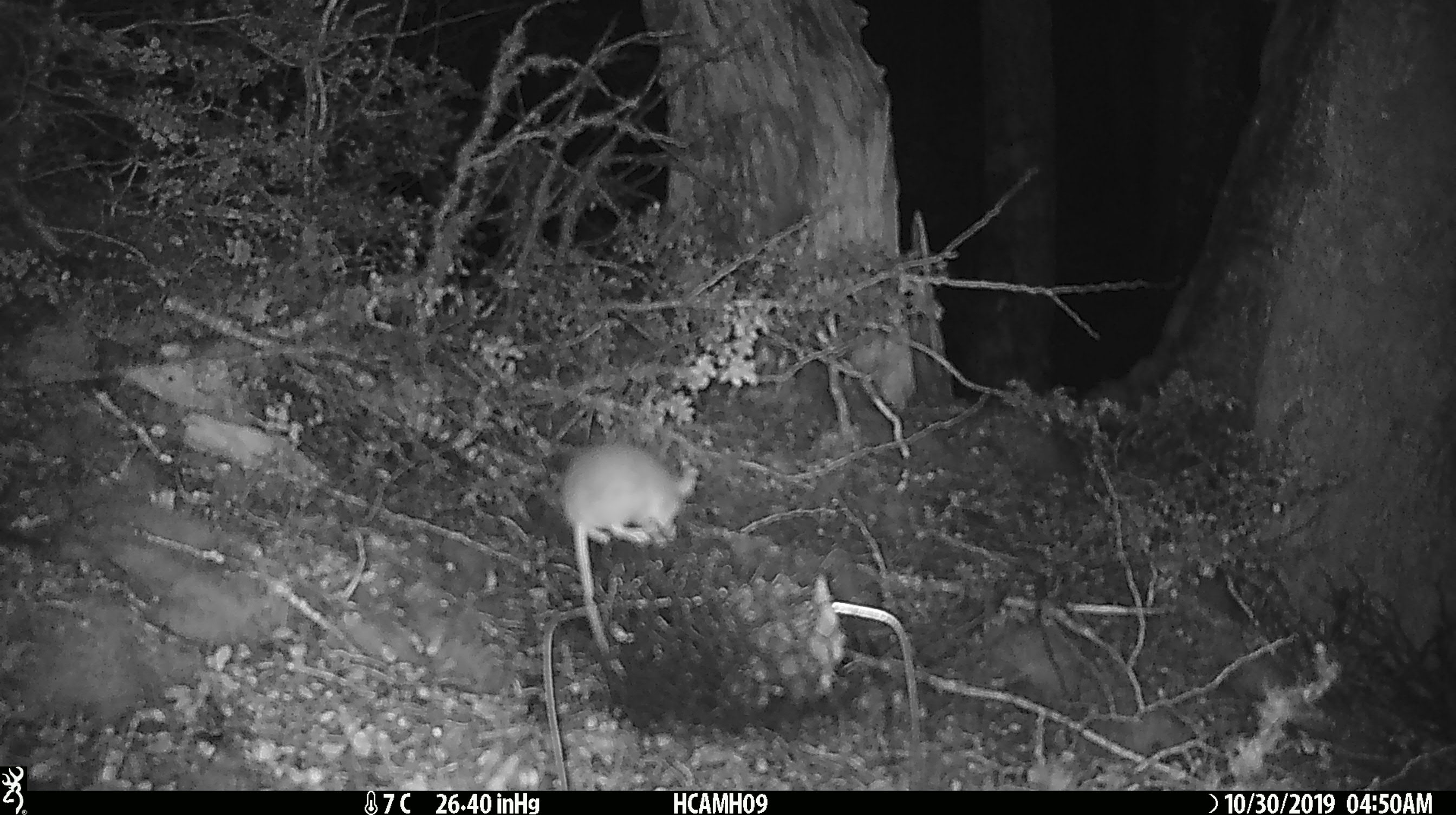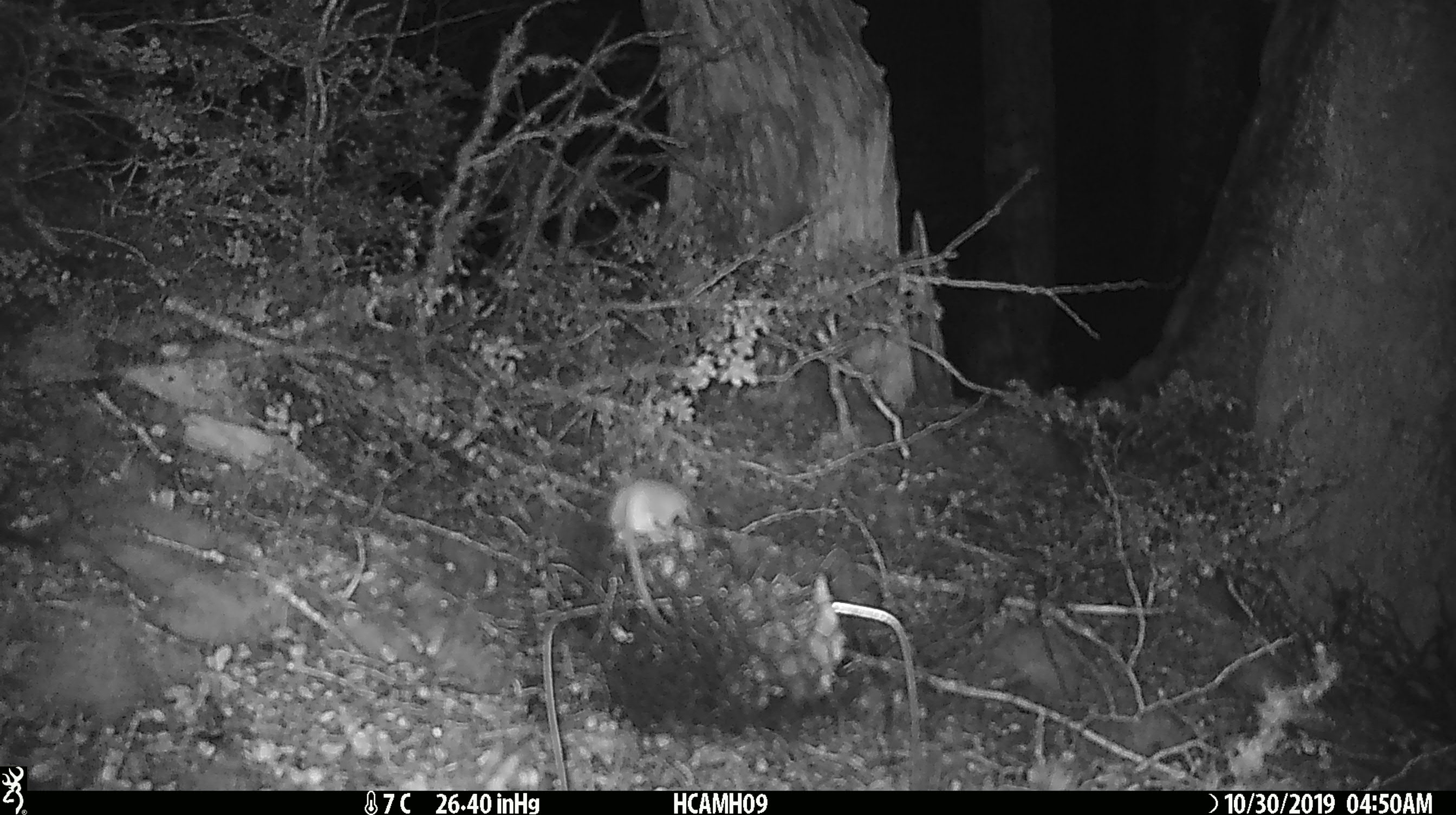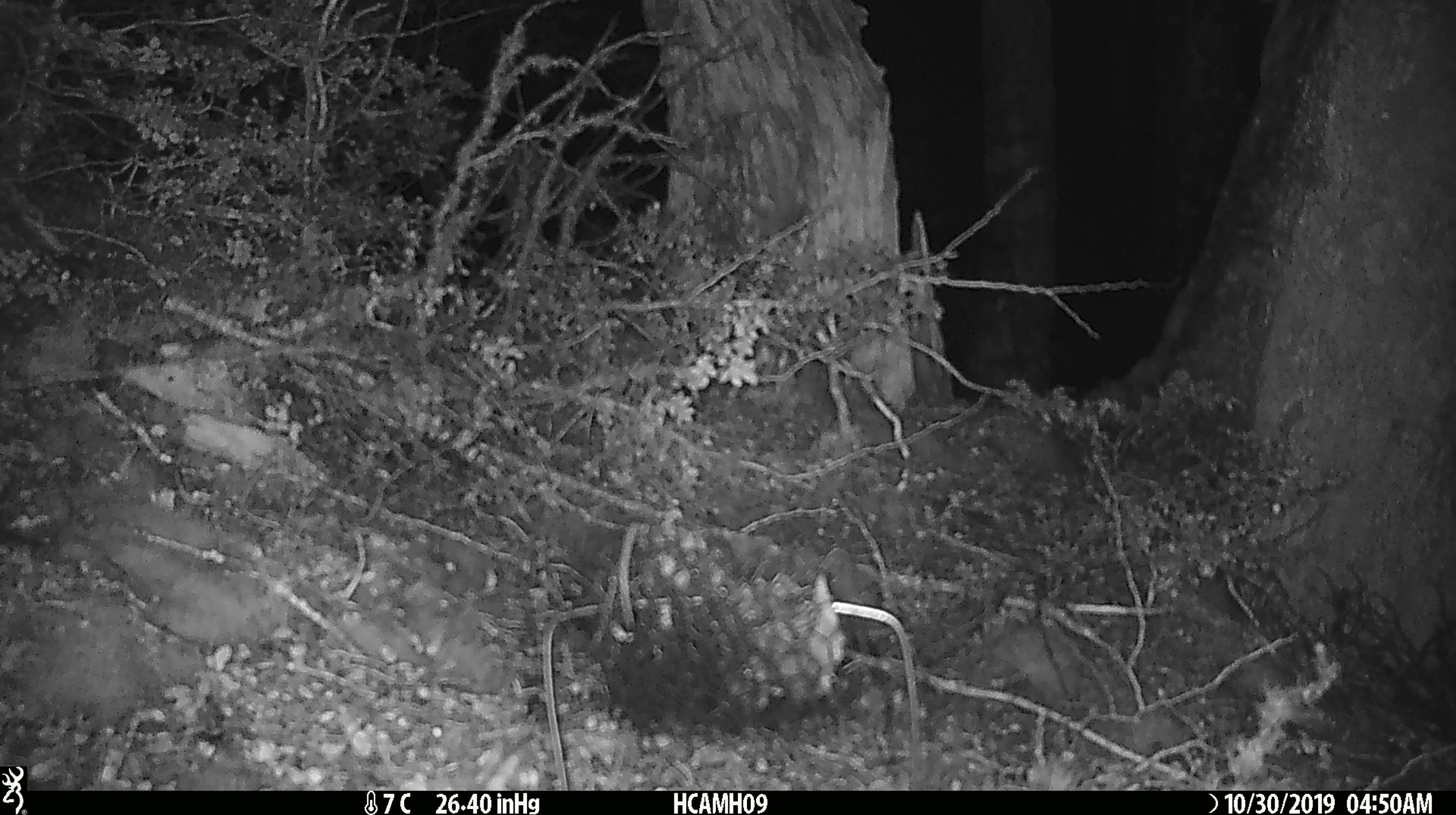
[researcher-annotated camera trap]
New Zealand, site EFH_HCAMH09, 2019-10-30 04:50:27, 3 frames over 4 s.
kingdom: Animalia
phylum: Chordata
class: Mammalia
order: Rodentia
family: Muridae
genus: Mus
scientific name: Mus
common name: mouse